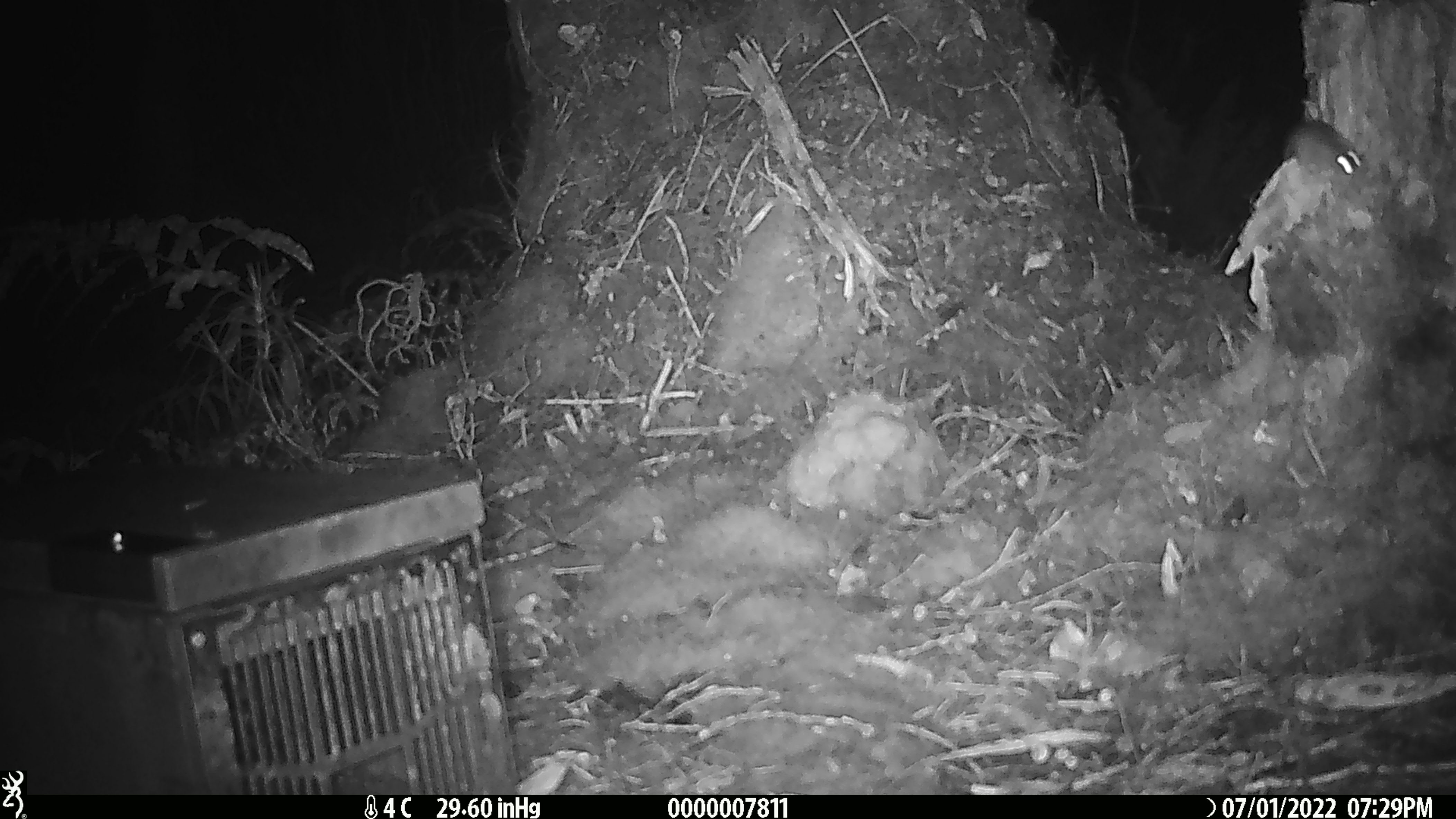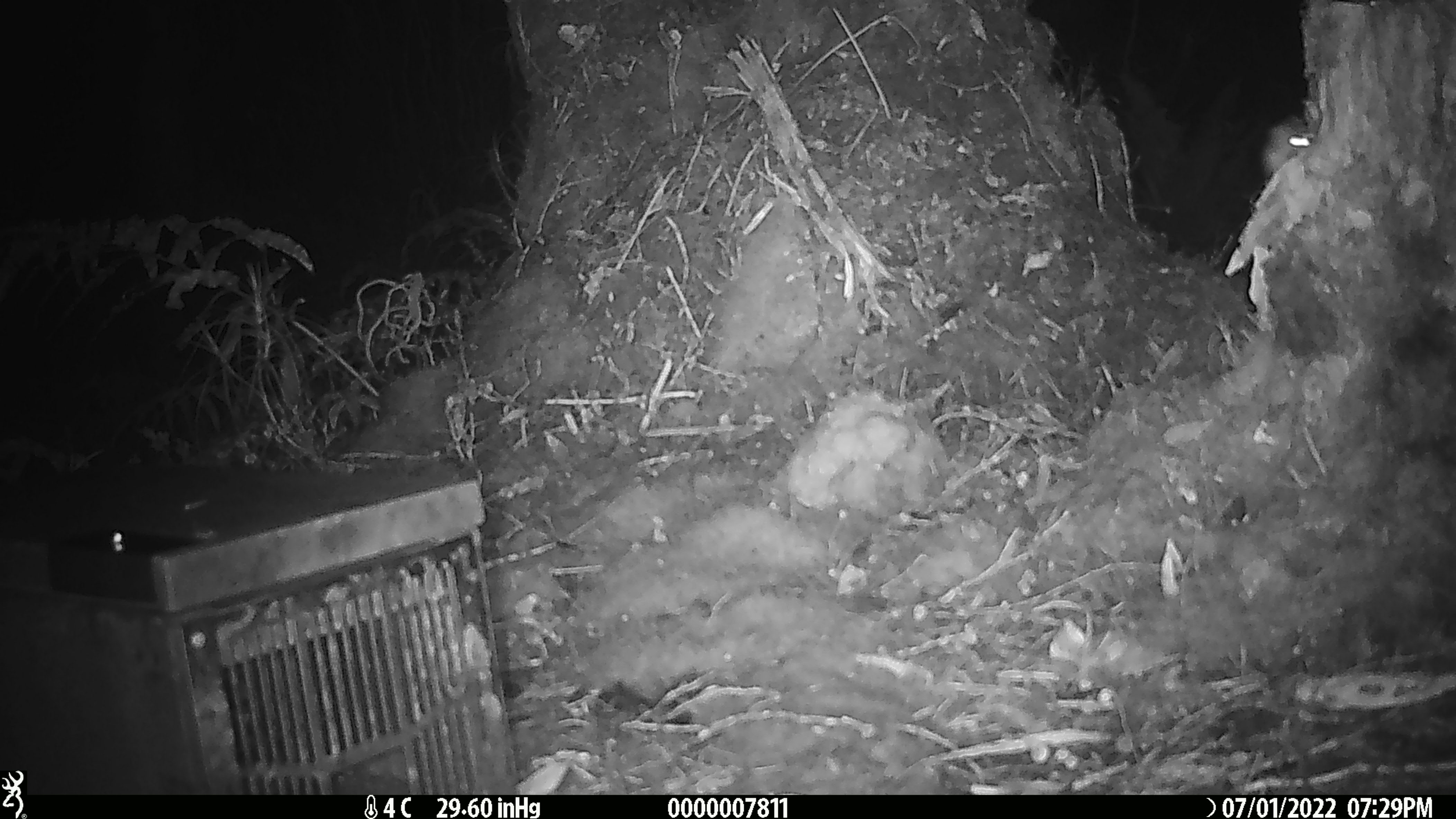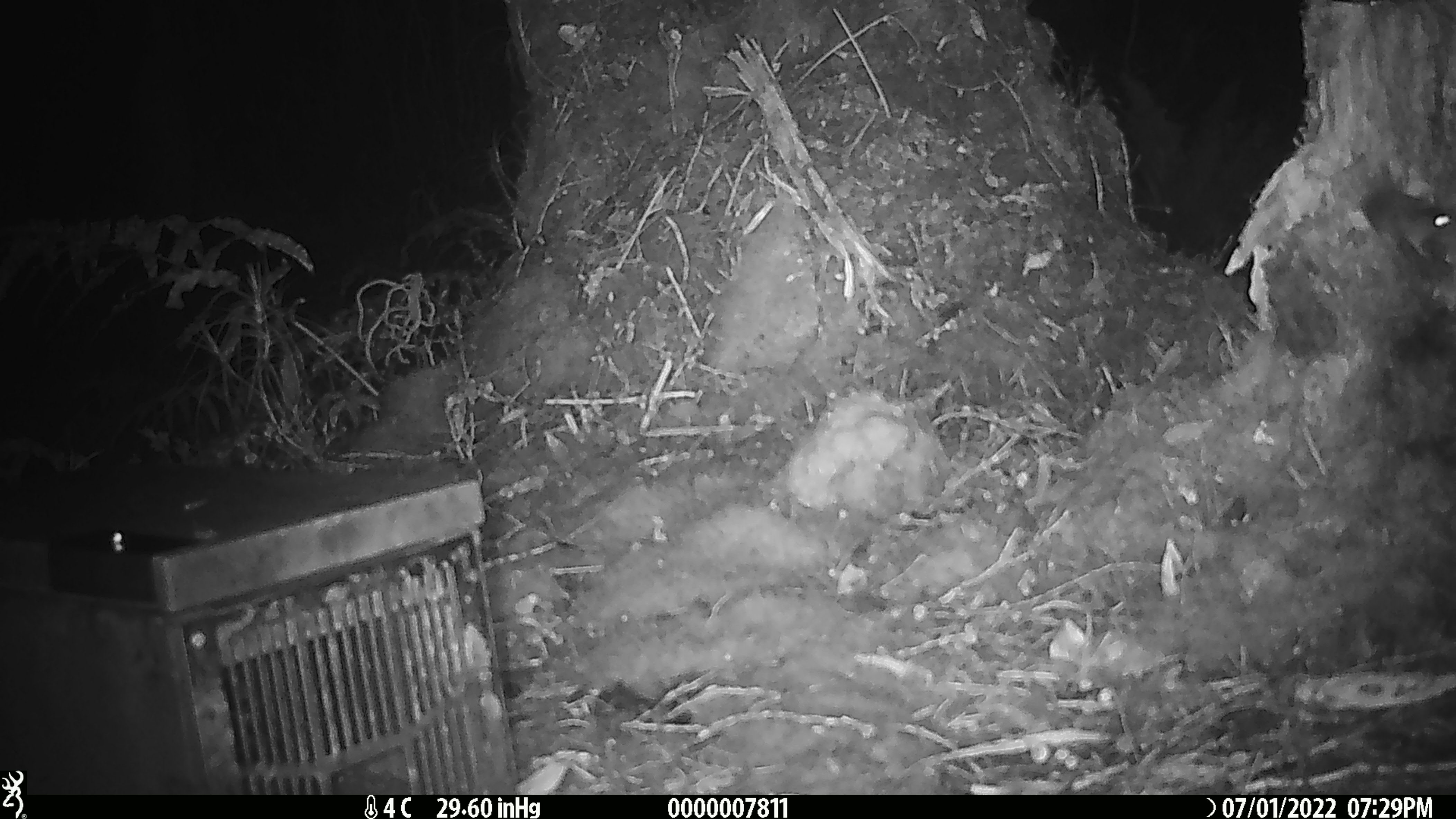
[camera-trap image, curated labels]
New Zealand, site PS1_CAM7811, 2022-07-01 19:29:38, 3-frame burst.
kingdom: Animalia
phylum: Chordata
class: Mammalia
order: Rodentia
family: Muridae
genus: Mus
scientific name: Mus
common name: mouse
Mouse (Mus).